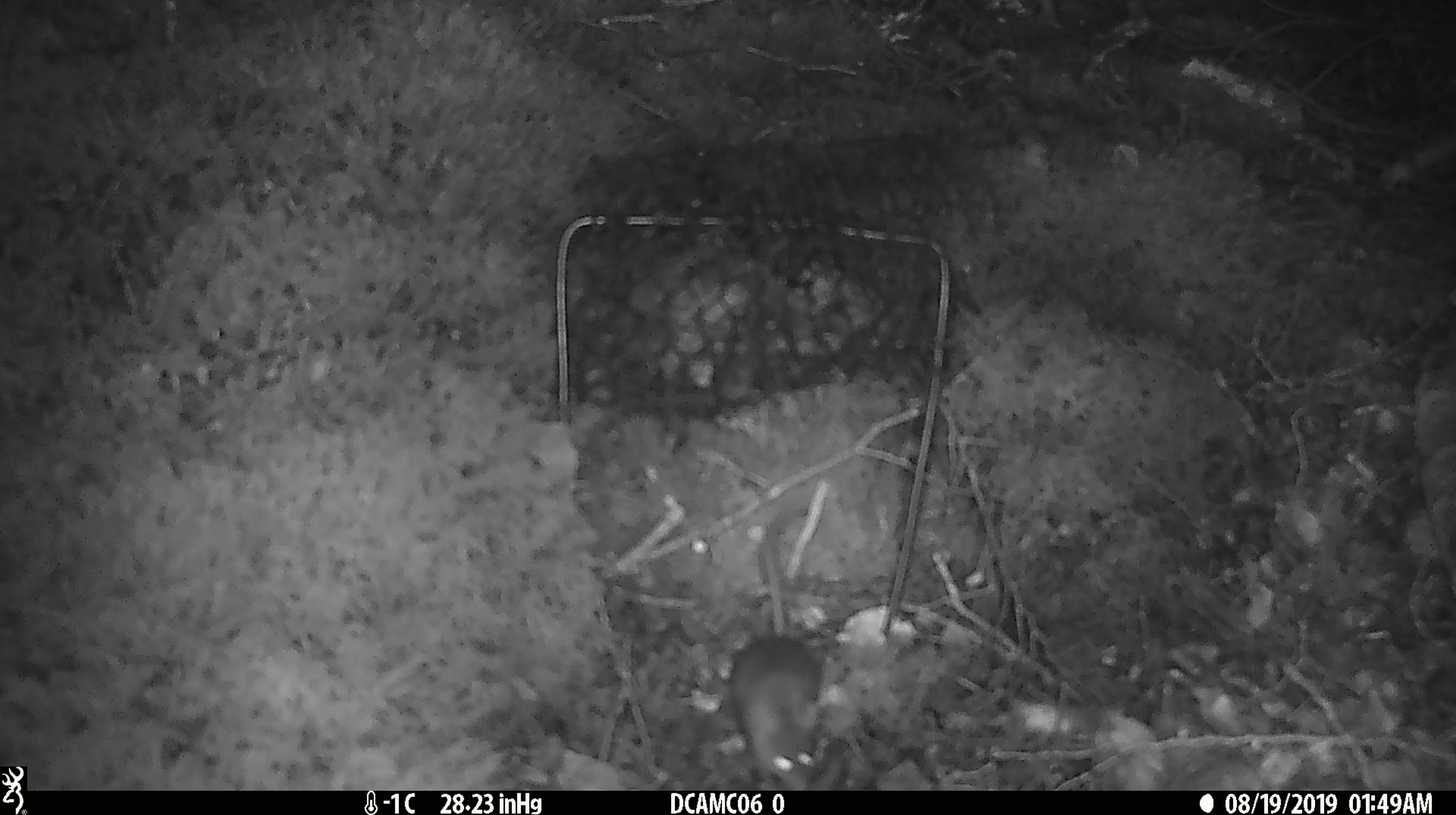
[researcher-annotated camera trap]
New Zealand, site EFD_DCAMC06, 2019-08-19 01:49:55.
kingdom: Animalia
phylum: Chordata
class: Mammalia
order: Rodentia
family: Muridae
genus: Mus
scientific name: Mus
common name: mouse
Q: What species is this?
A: Mouse (Mus).